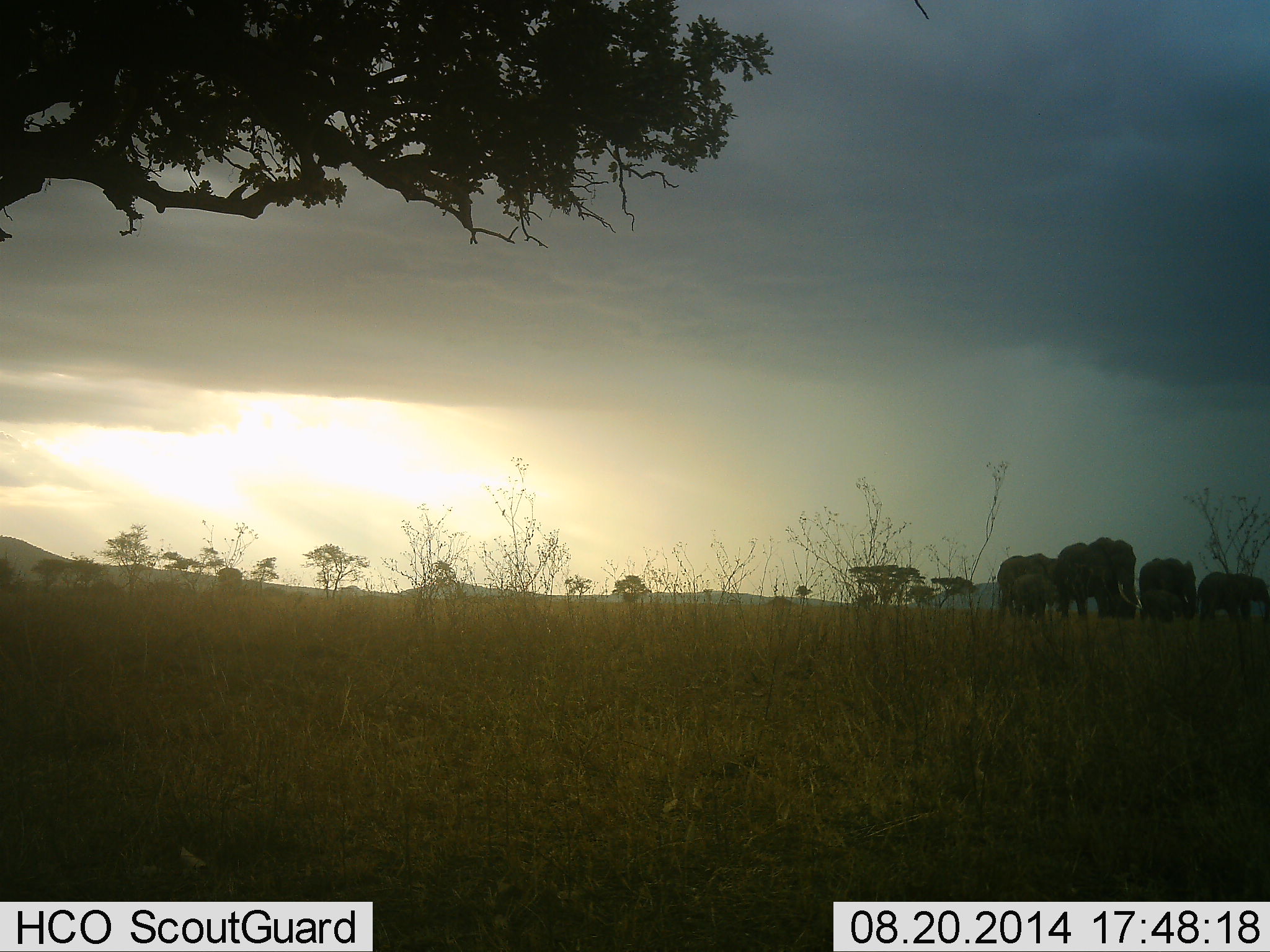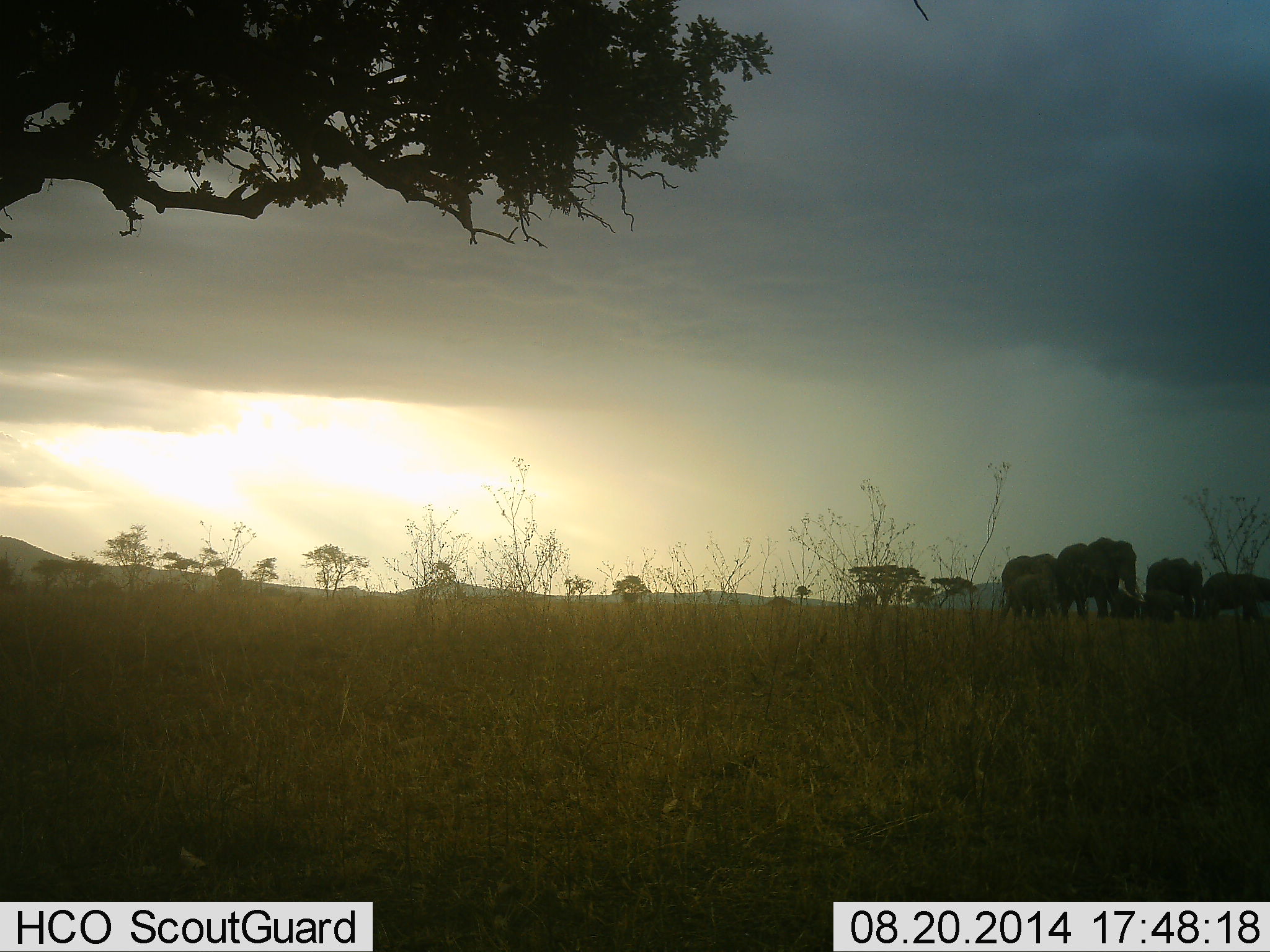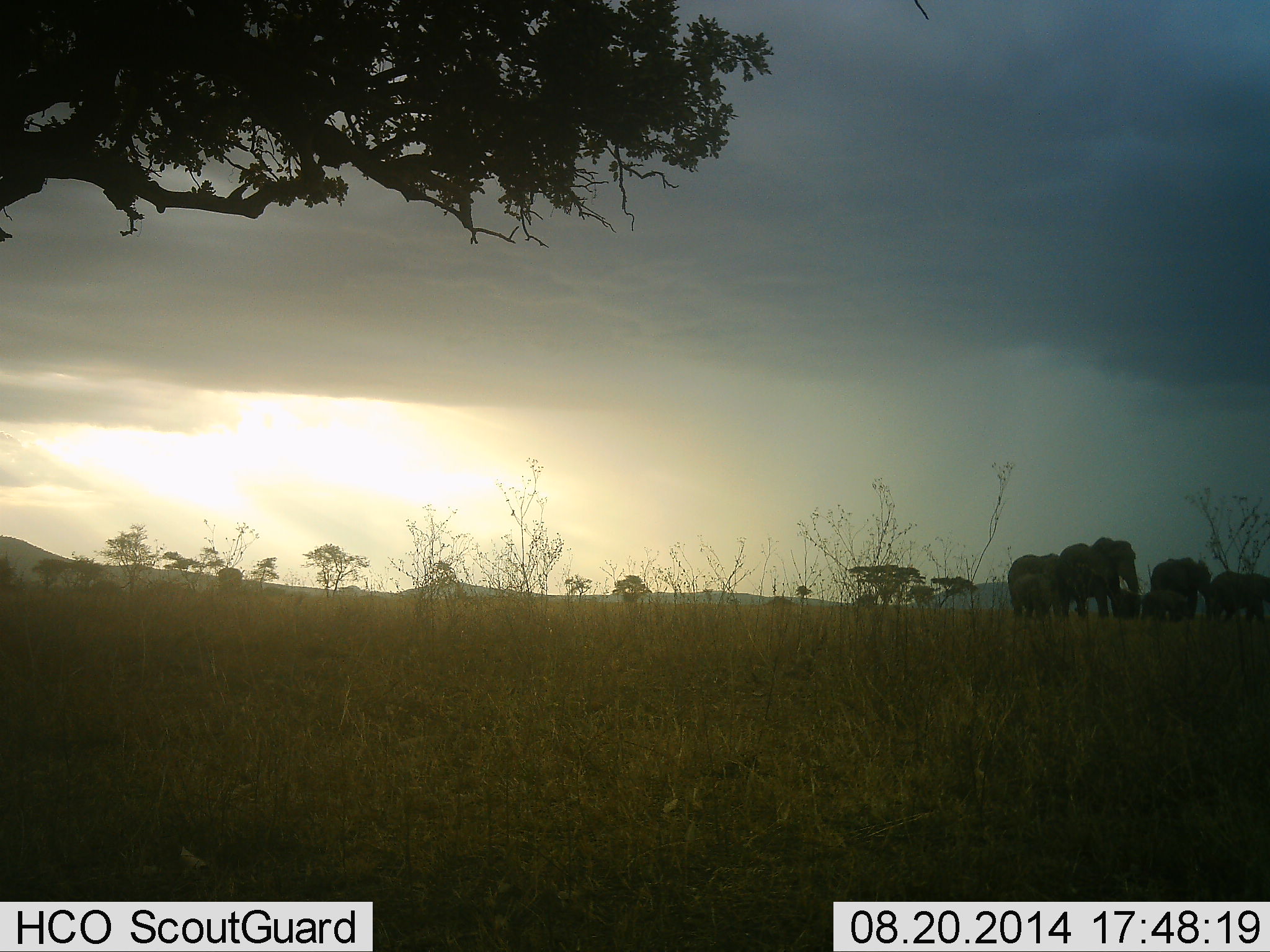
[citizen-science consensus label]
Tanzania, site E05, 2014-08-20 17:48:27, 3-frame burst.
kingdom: Animalia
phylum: Chordata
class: Mammalia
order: Proboscidea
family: Elephantidae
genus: Loxodonta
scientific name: Loxodonta africana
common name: african bush elephant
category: elephant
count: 6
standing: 40%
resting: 10%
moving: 40%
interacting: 10%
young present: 60%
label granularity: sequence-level